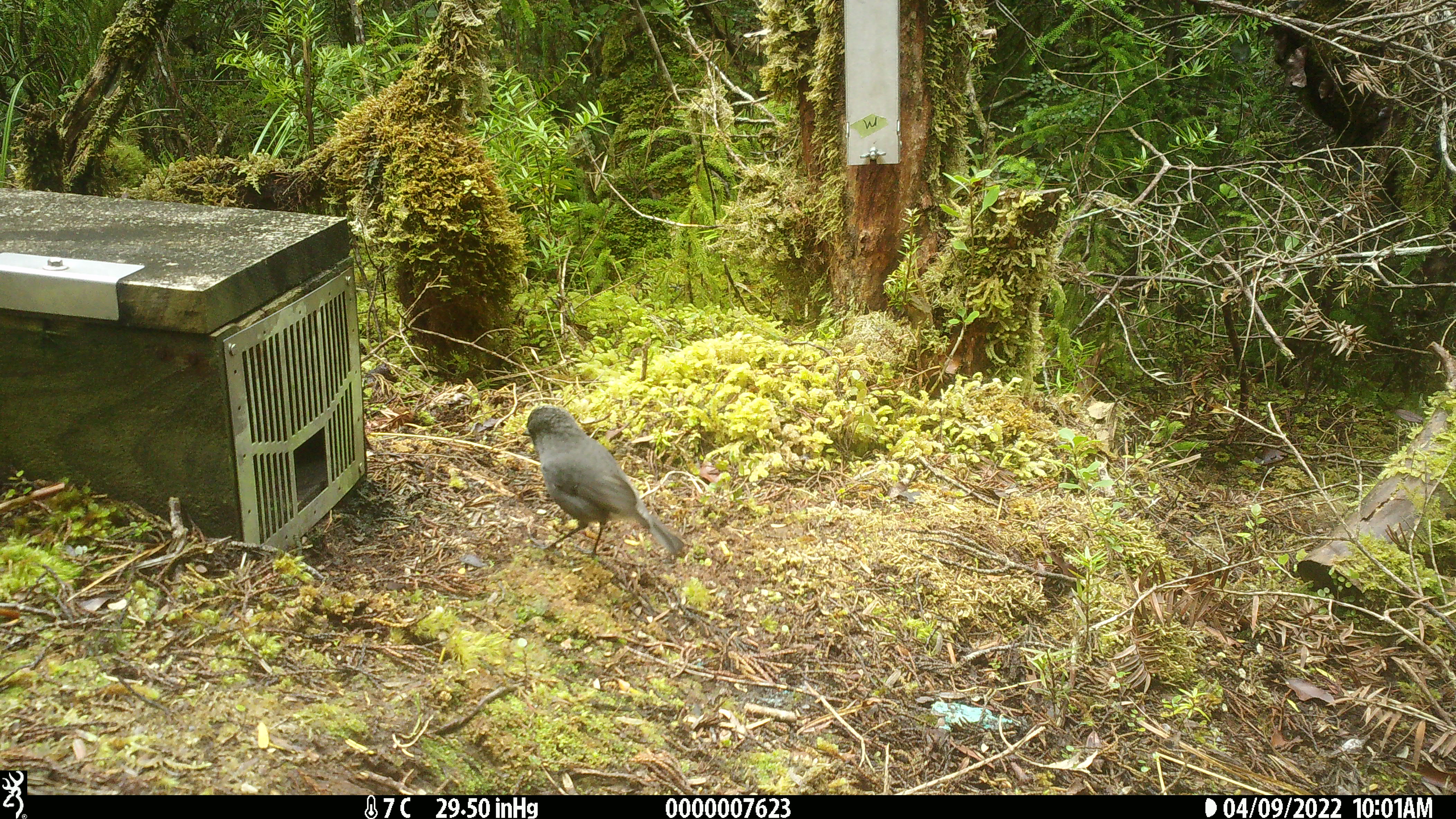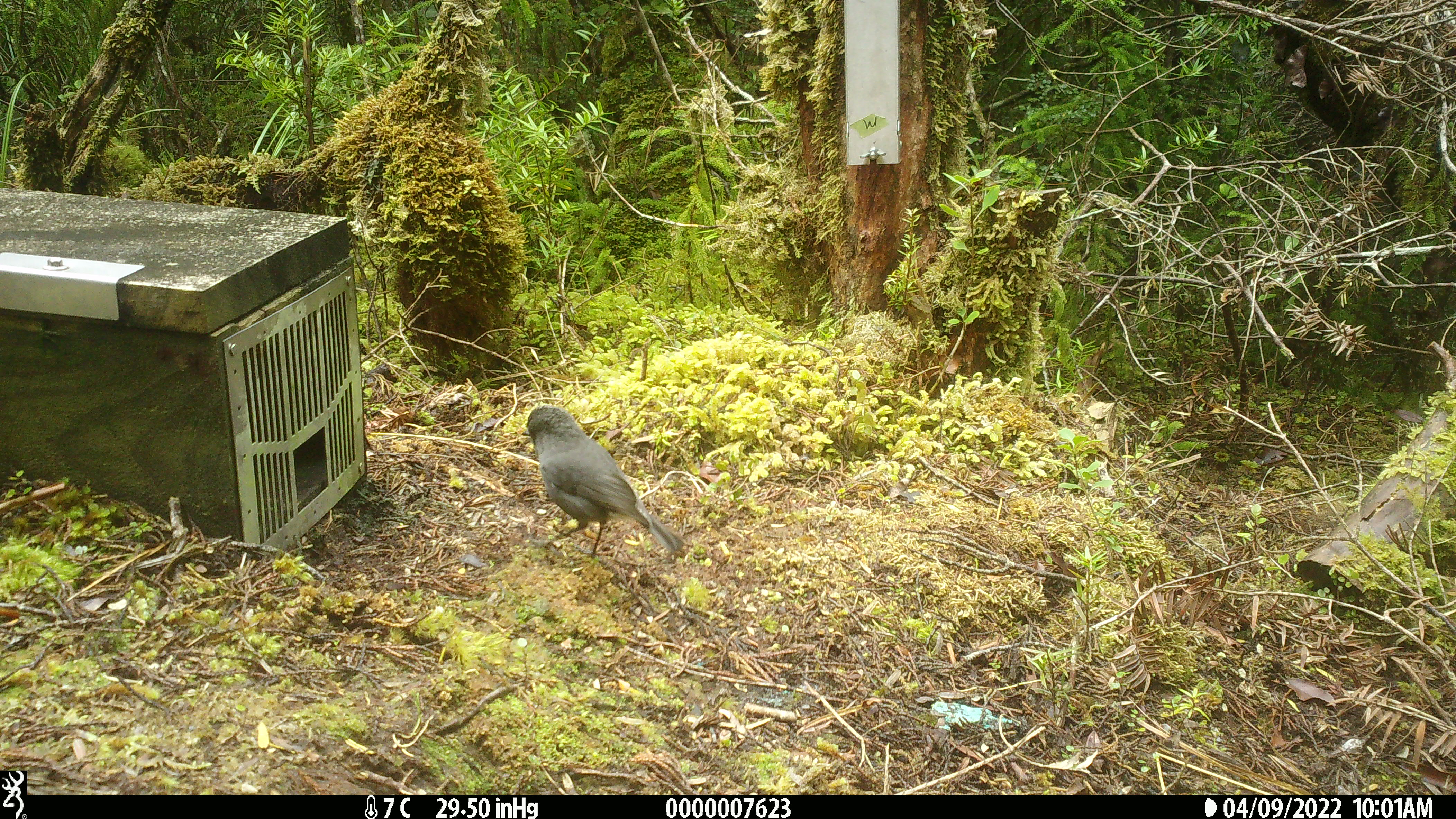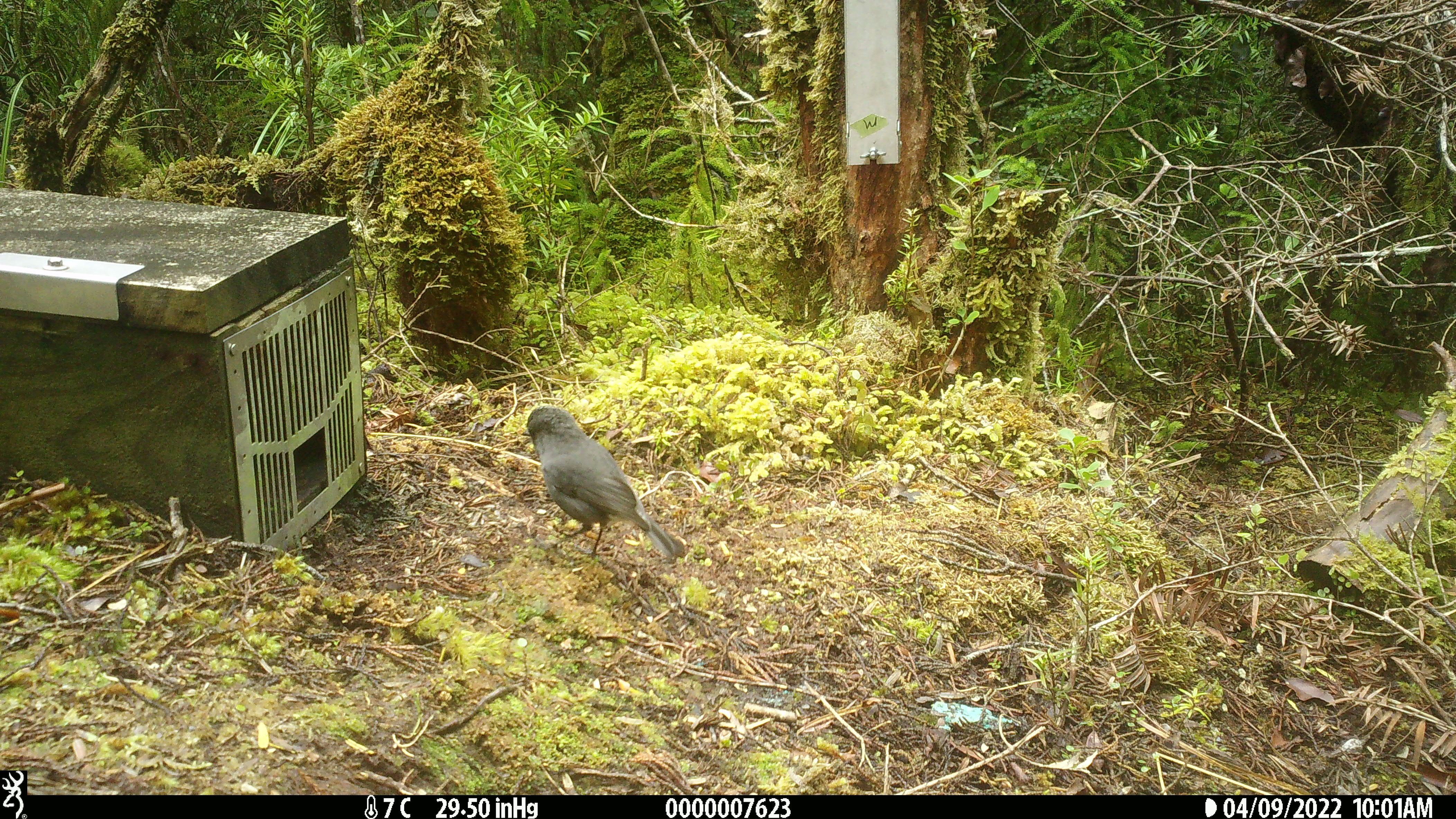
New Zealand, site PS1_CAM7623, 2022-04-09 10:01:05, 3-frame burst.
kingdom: Animalia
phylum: Chordata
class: Aves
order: Passeriformes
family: Petroicidae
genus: Petroica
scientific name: Petroica australis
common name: new zealand robin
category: robin